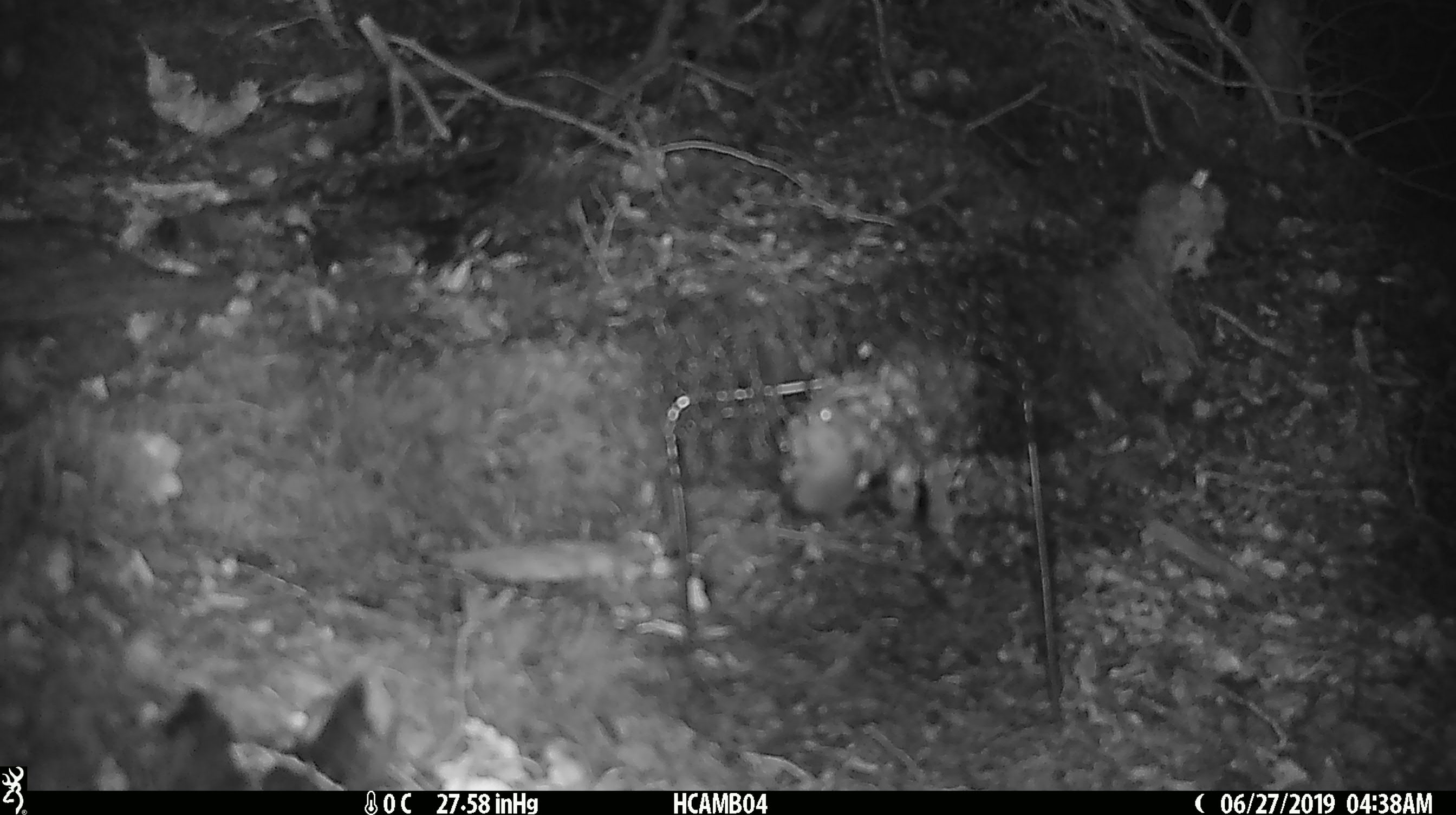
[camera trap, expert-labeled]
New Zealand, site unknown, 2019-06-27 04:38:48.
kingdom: Animalia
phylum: Chordata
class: Mammalia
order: Rodentia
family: Muridae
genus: Mus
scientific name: Mus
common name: mouse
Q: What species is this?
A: Mouse (Mus).